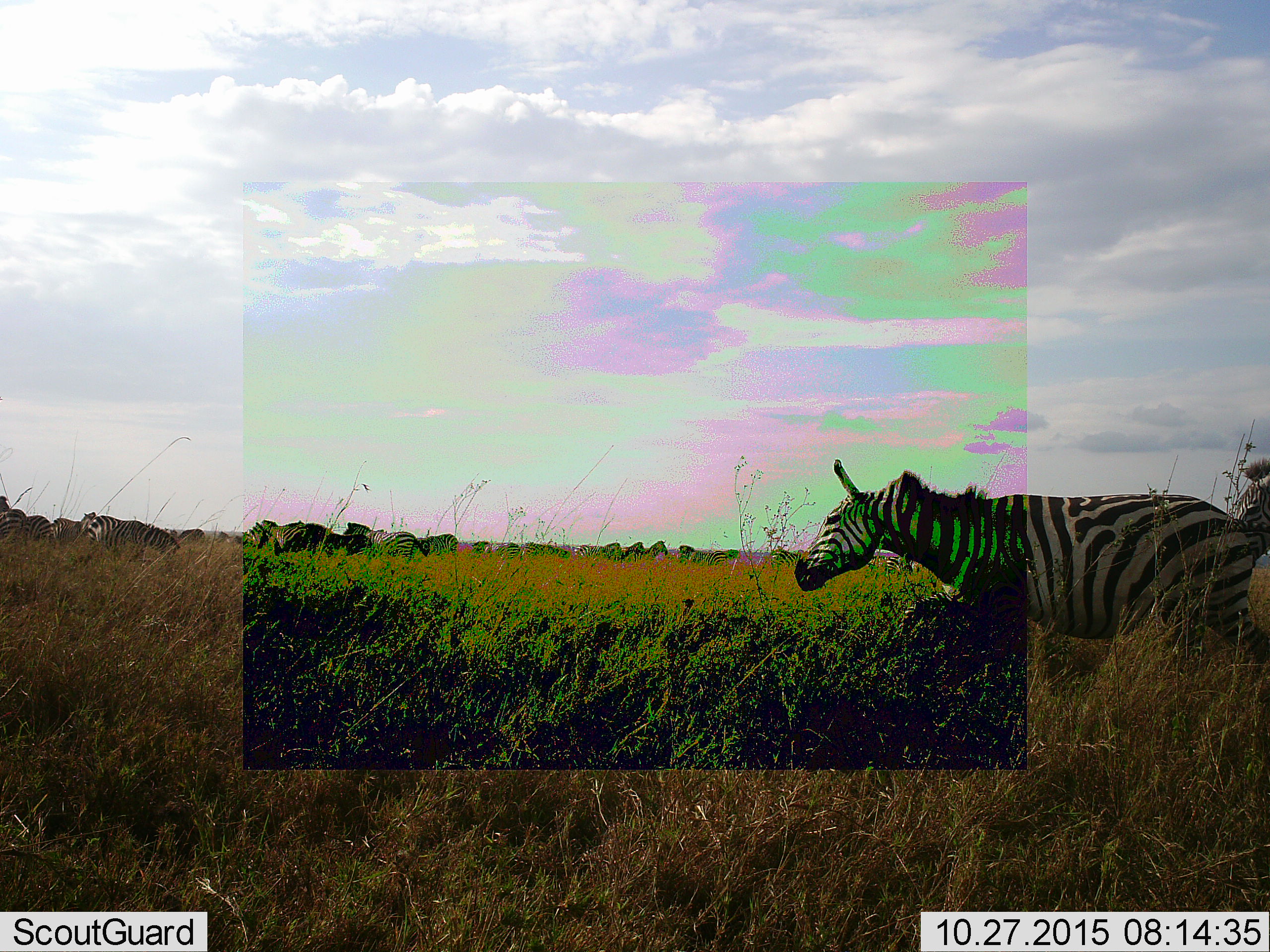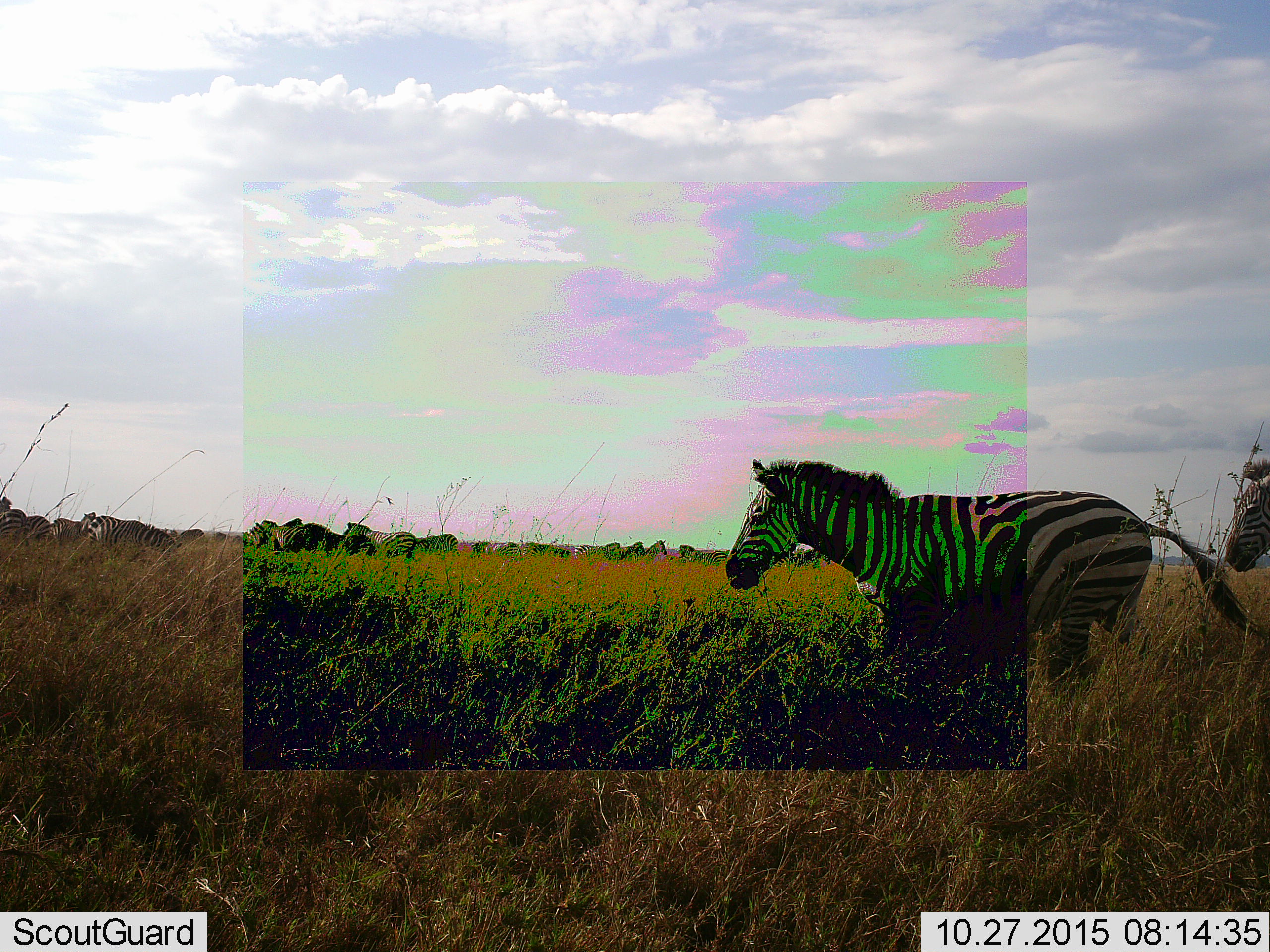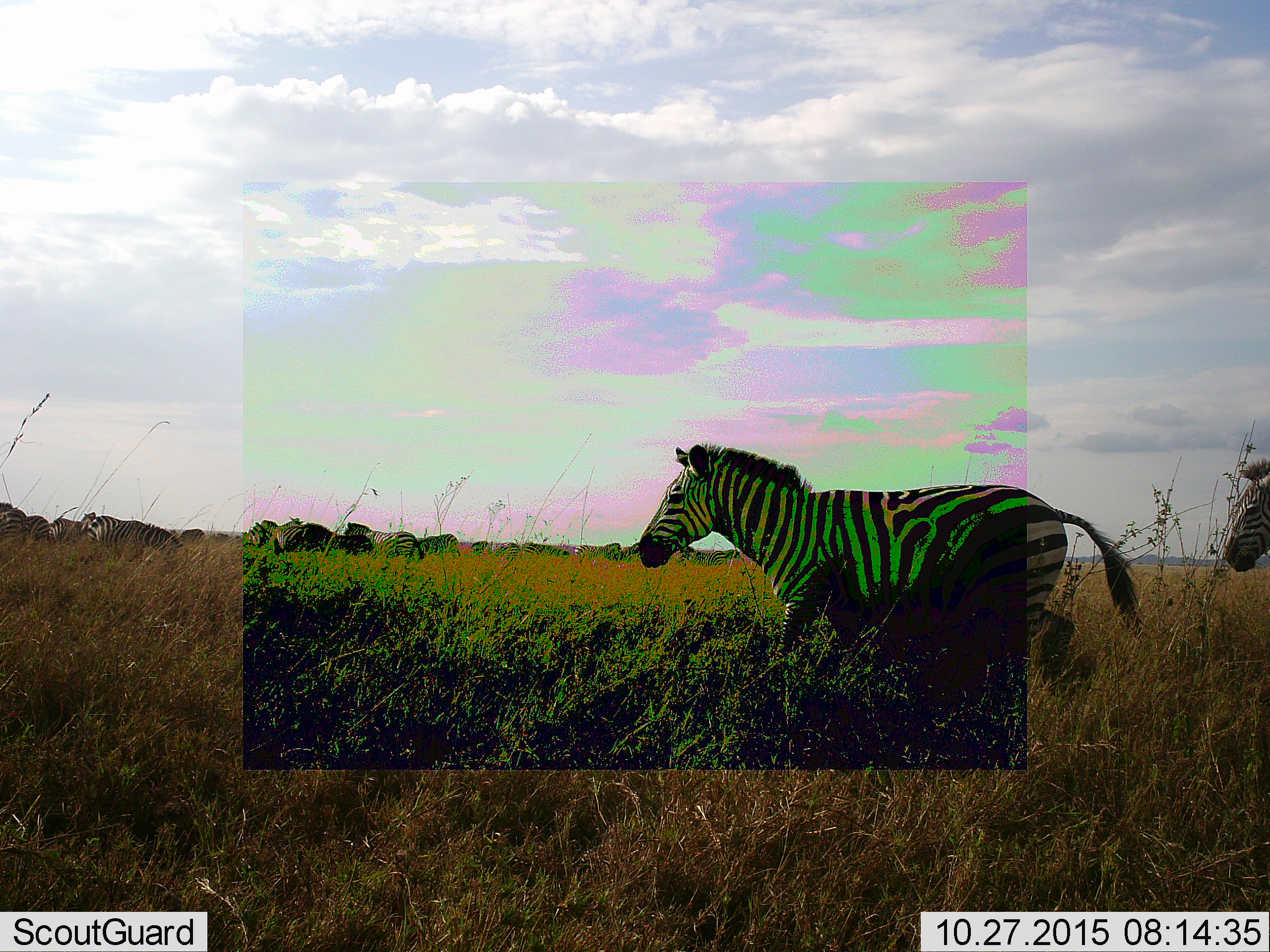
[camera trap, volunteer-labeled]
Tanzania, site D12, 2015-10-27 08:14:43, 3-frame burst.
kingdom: Animalia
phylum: Chordata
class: Mammalia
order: Perissodactyla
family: Equidae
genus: Equus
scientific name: Equus quagga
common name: plains zebra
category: zebra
Zebra (plains zebra) (Equus quagga), count 11-50. Behavior (volunteer vote fractions): standing 60%, resting 20%, moving 80%, interacting 5%. Young present (vote fraction): 10%. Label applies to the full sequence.